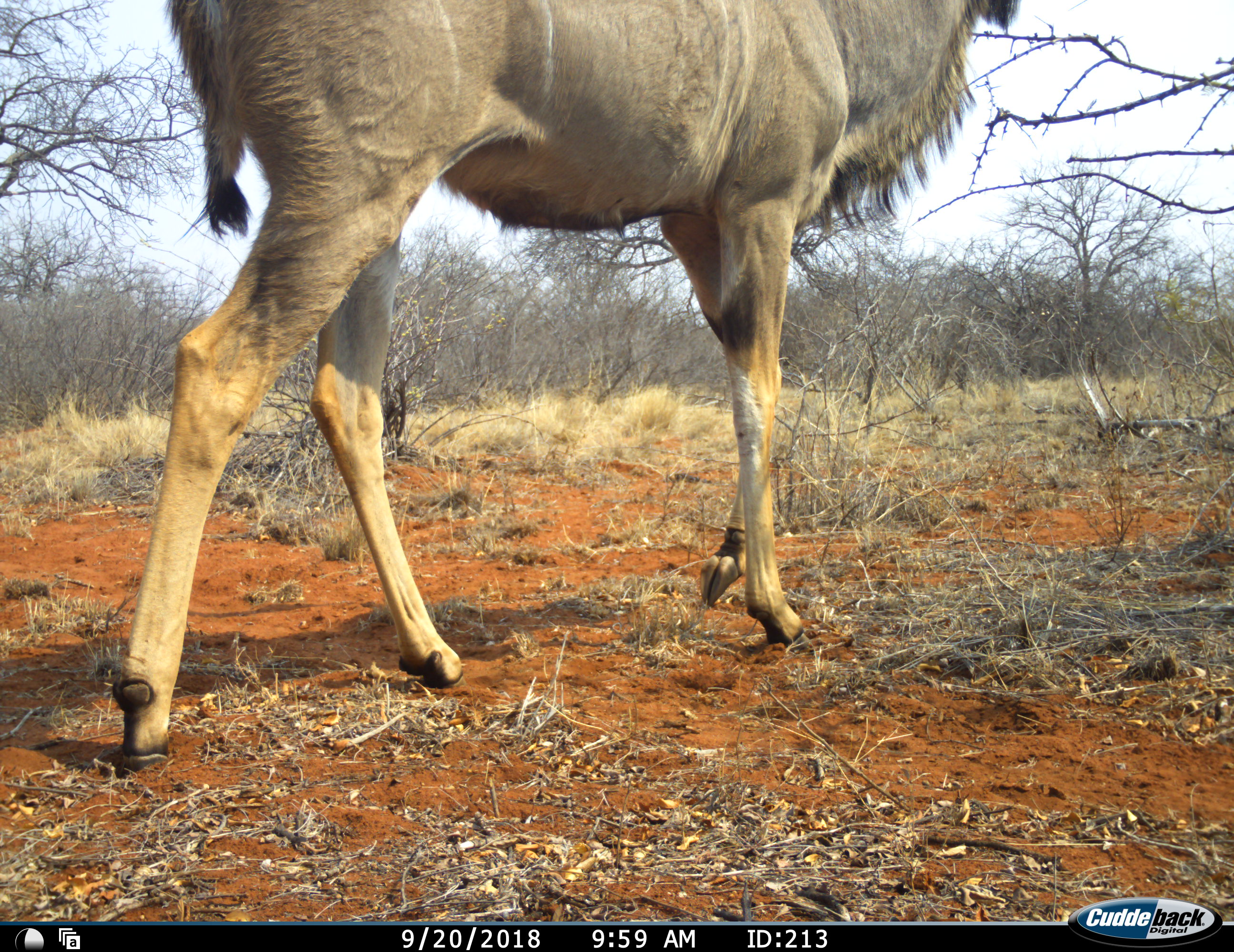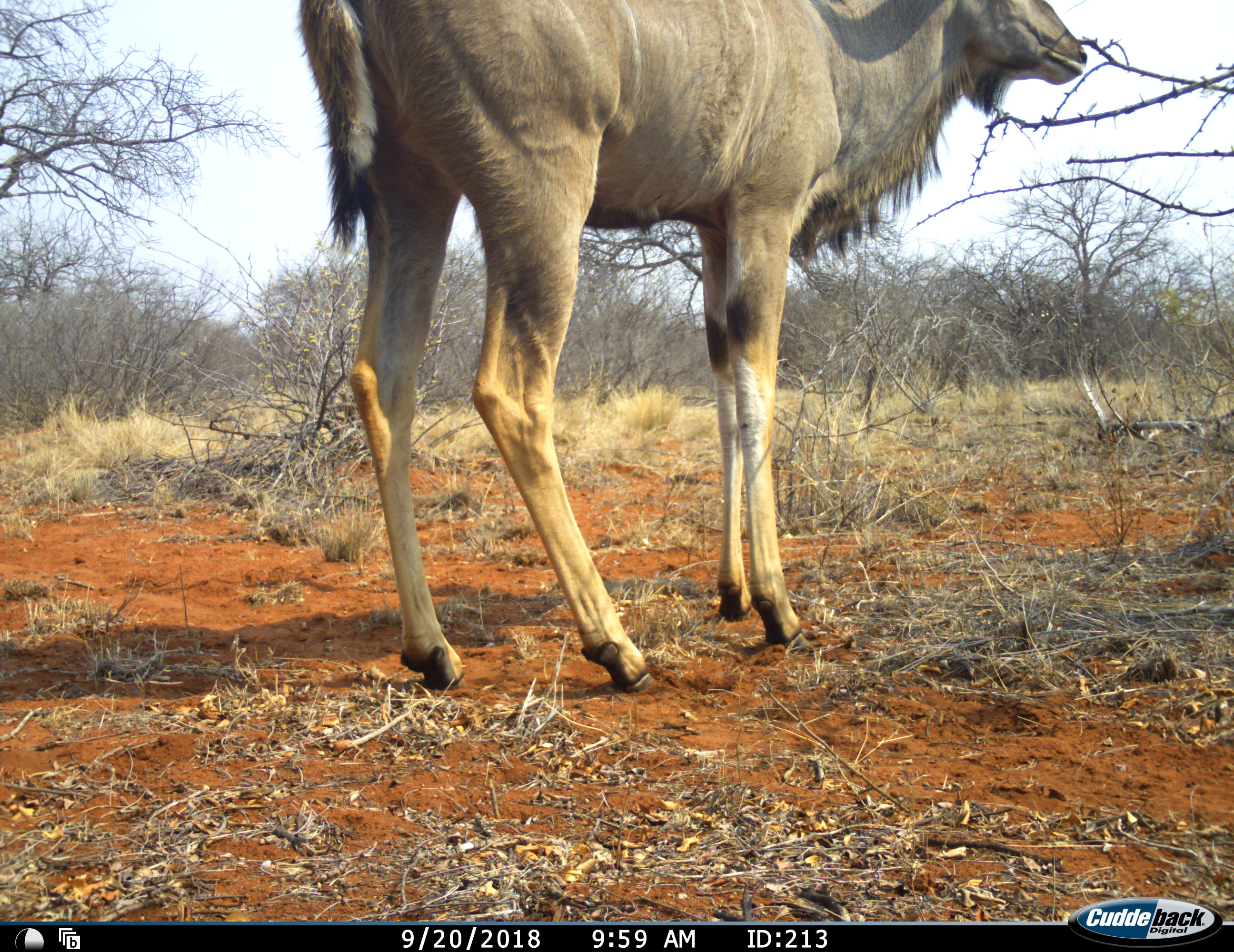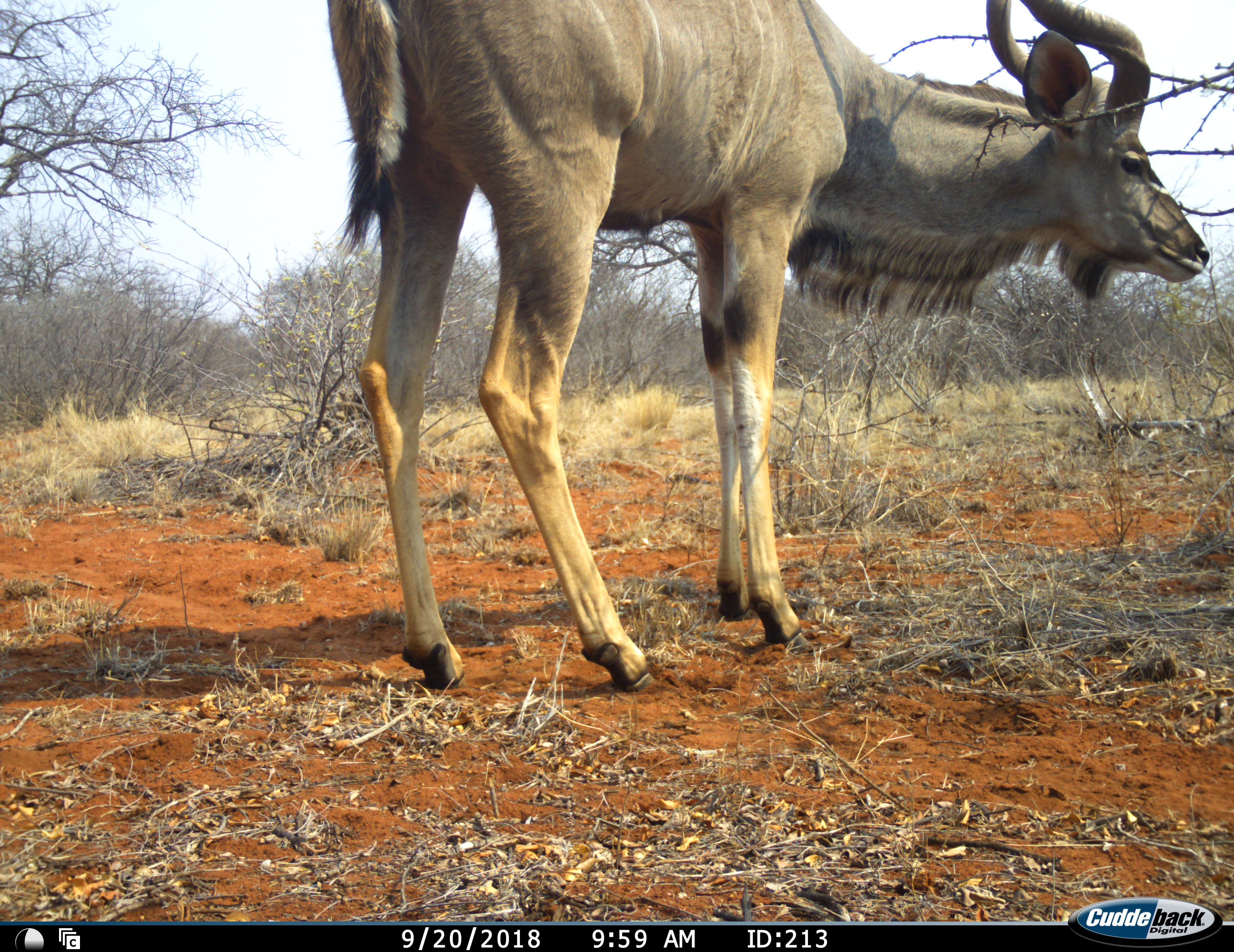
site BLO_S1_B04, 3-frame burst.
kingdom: Animalia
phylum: Chordata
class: Mammalia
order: Artiodactyla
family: Bovidae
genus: Tragelaphus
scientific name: Tragelaphus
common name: kudu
Kudu (Tragelaphus), count 1. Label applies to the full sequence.